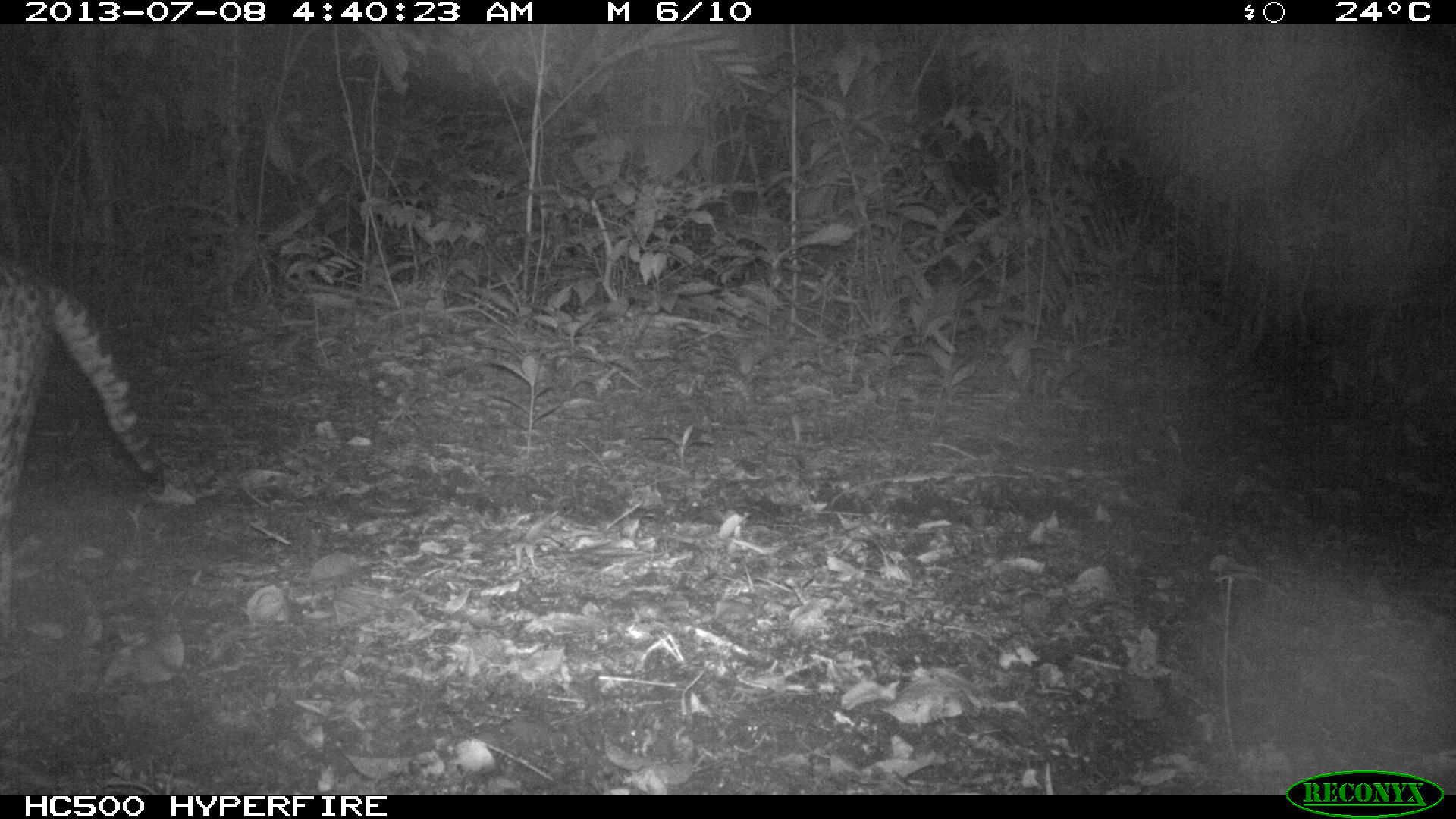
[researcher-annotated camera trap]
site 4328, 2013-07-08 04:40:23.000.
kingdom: Animalia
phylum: Chordata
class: Mammalia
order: Carnivora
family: Felidae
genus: Leopardus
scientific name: Leopardus pardalis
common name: ocelot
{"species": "Leopardus pardalis (ocelot)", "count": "1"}